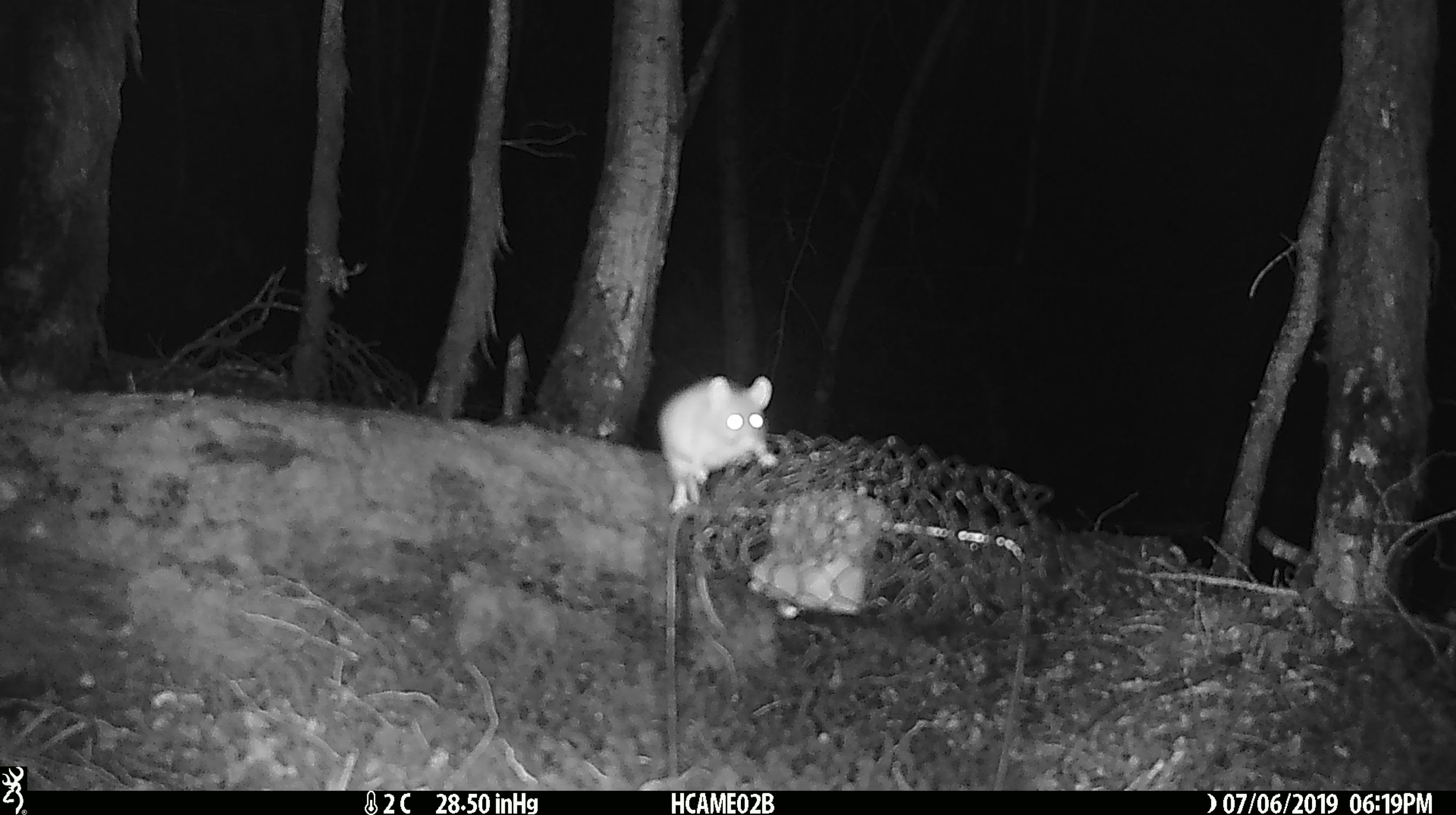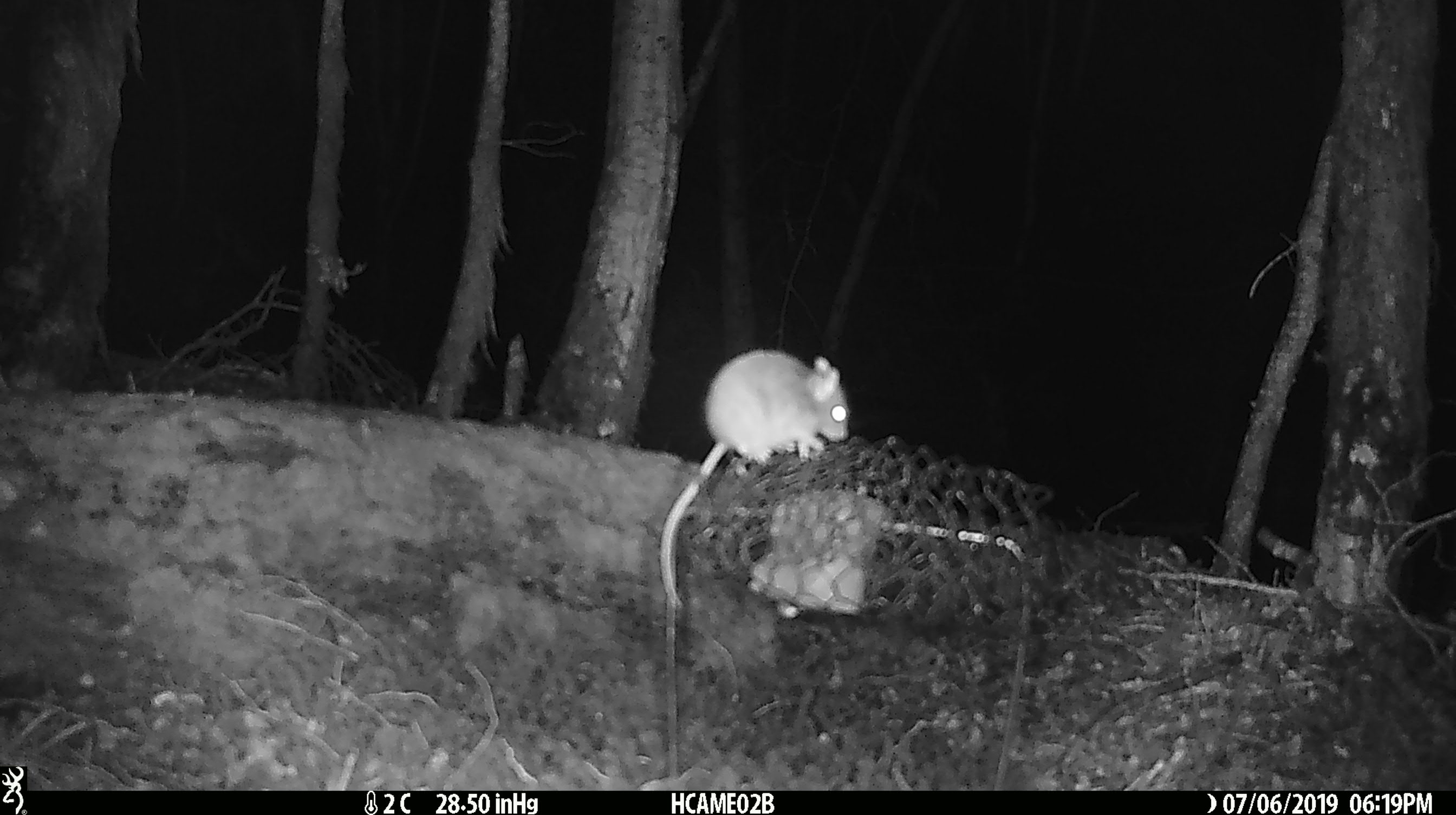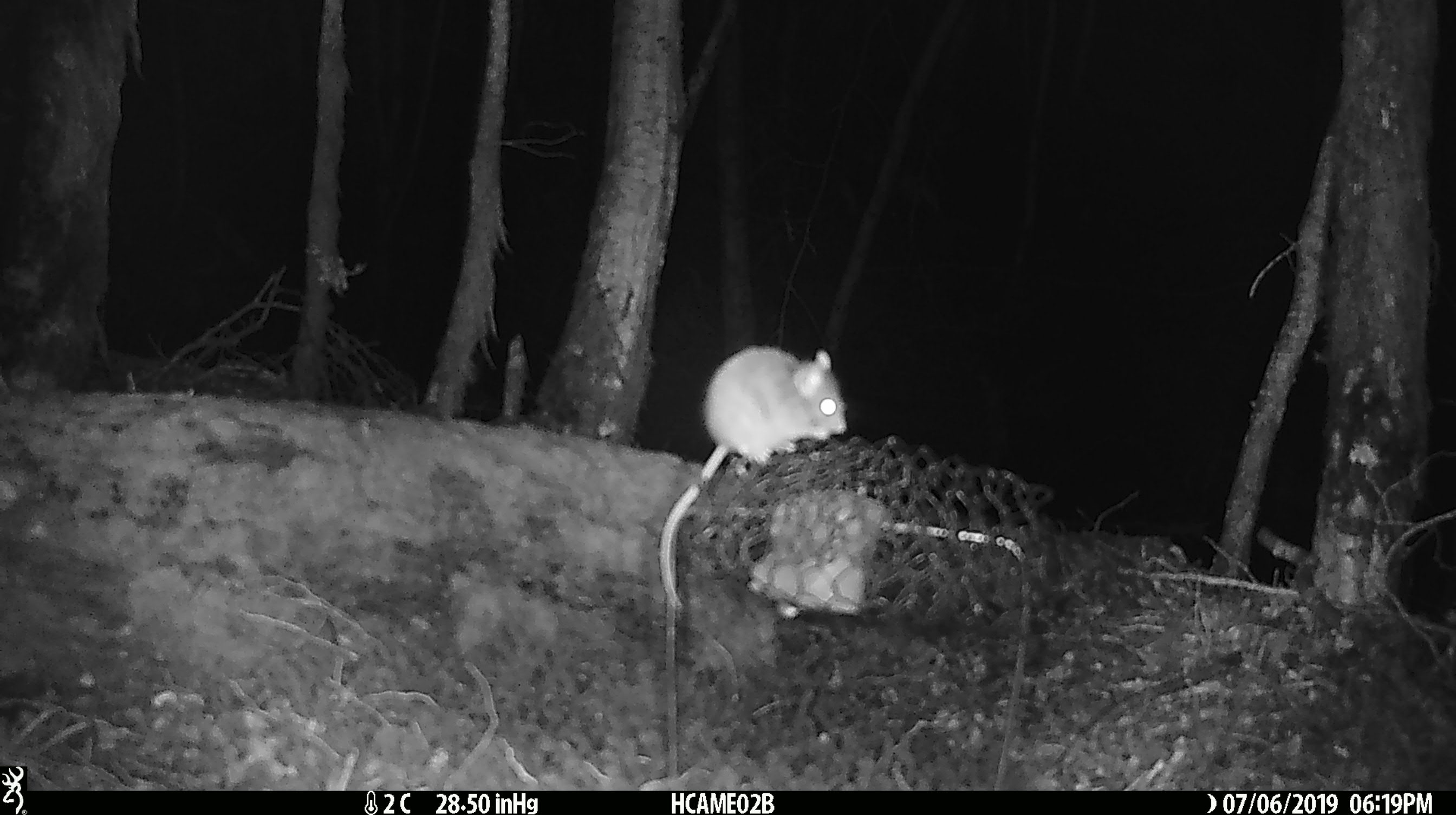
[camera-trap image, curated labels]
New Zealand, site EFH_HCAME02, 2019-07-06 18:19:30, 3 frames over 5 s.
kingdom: Animalia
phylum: Chordata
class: Mammalia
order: Rodentia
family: Muridae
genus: Mus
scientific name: Mus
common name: mouse